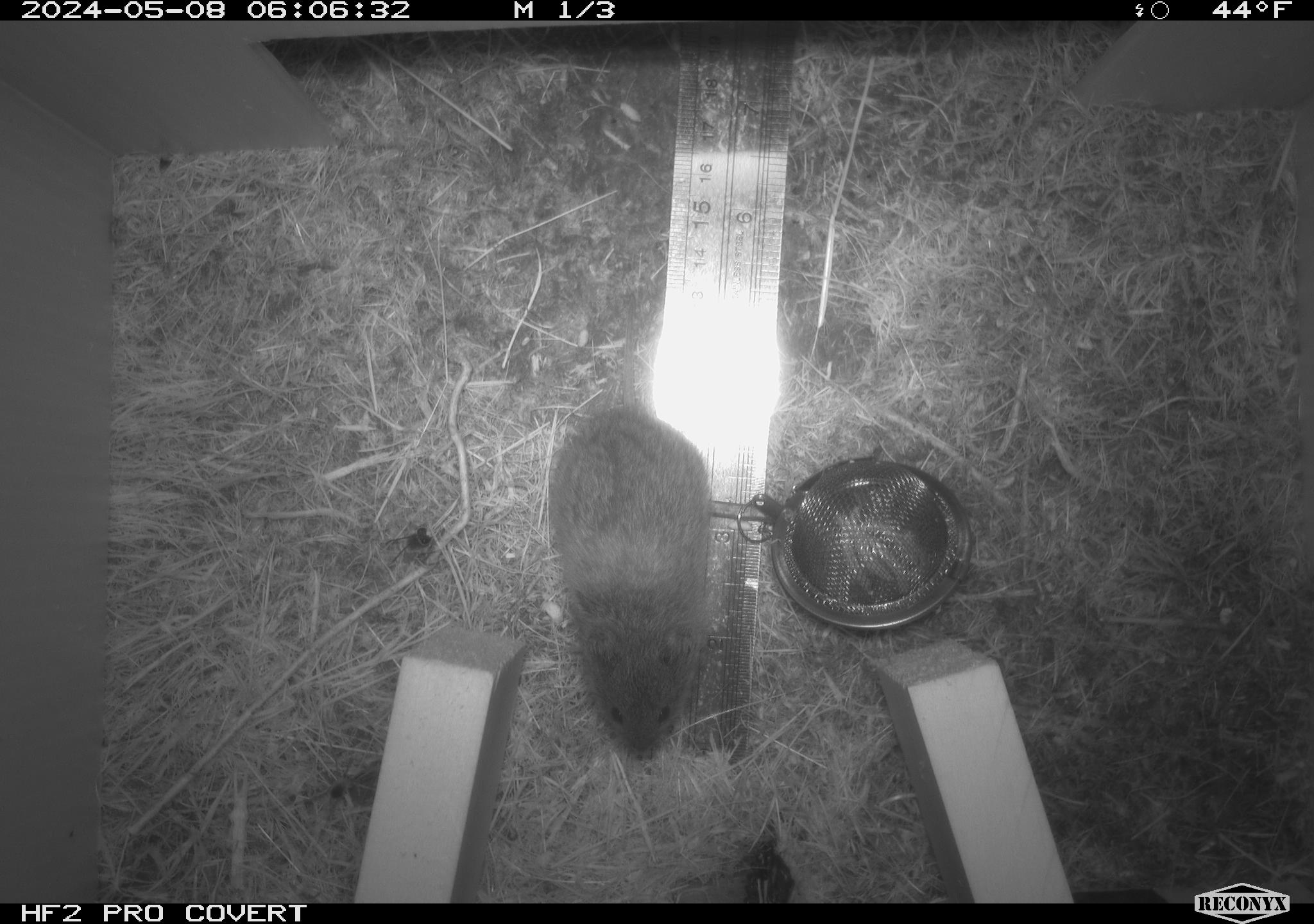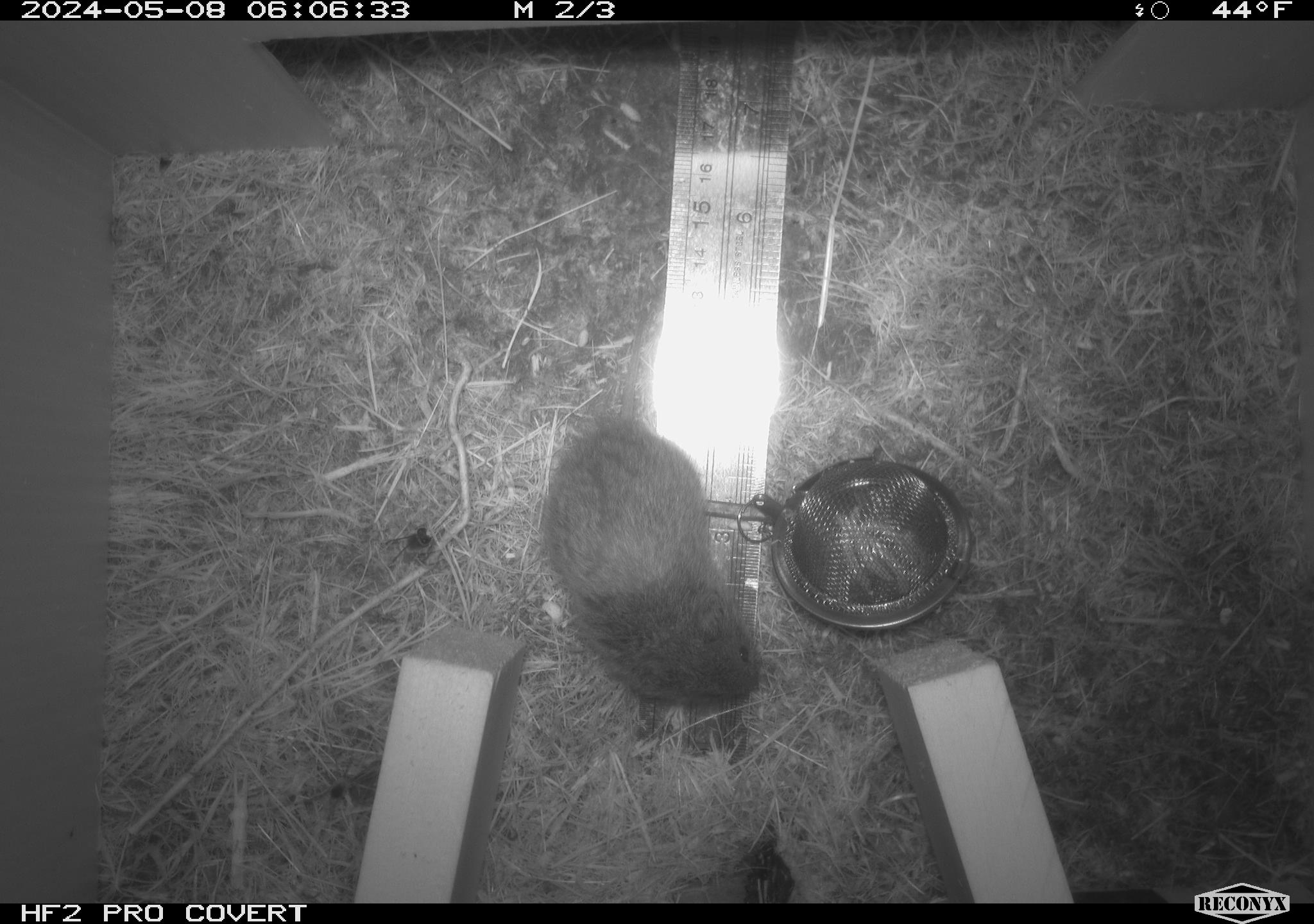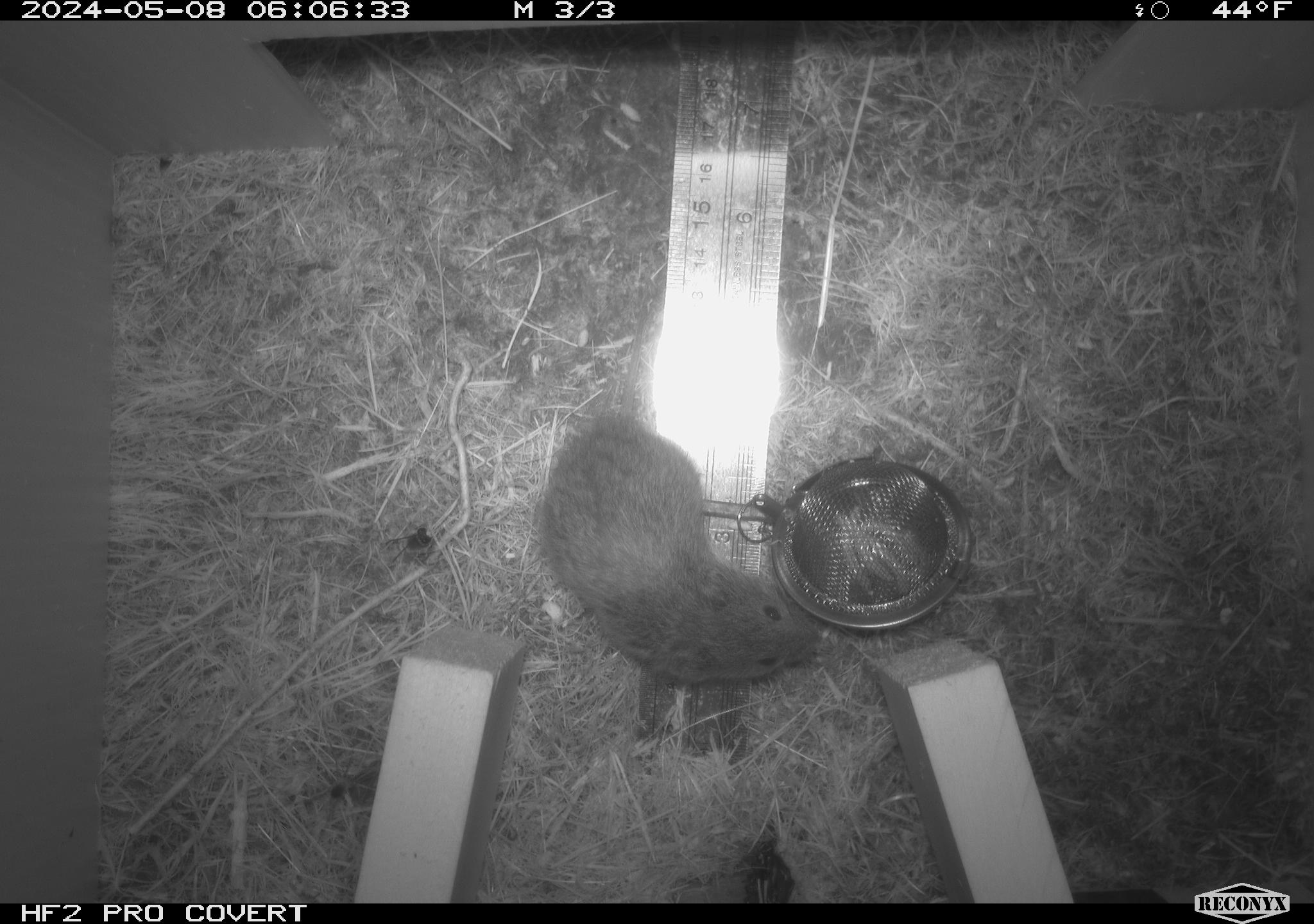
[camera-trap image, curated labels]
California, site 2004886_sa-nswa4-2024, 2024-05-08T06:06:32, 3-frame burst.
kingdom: Animalia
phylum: Chordata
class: Mammalia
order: Rodentia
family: Cricetidae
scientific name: Arvicolinae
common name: voles, lemmings, and muskrats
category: arvicolinae subfamily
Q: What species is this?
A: Arvicolinae subfamily (voles, lemmings, and muskrats) (Arvicolinae).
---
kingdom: Animalia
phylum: Chordata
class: Mammalia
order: Rodentia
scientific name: Rodentia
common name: mouse species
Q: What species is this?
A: Mouse species (Rodentia).